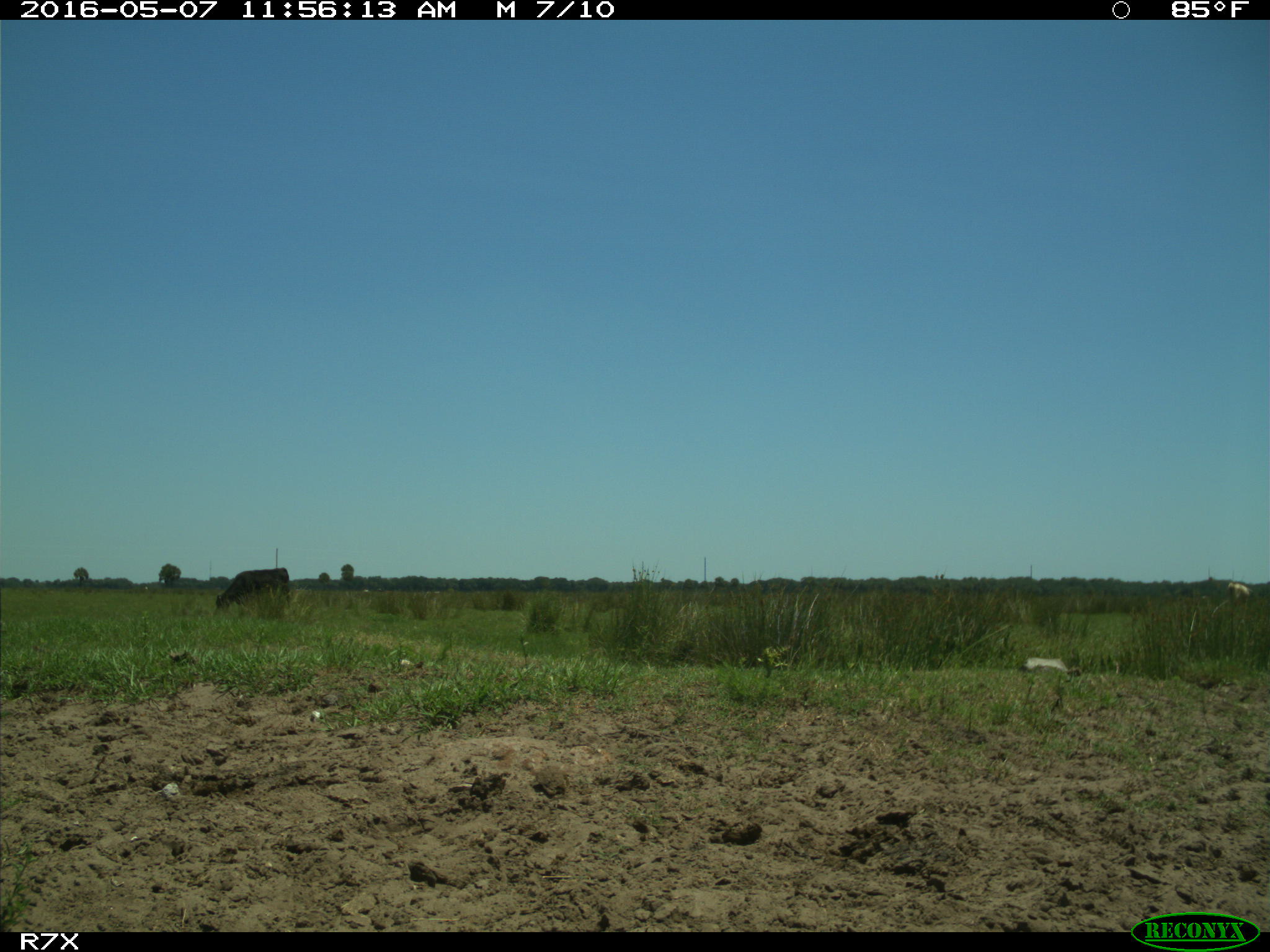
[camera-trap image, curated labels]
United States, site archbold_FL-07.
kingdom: Animalia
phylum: Chordata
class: Mammalia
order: Artiodactyla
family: Bovidae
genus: Bos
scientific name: Bos taurus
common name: domestic cow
Bos taurus (domestic cow).